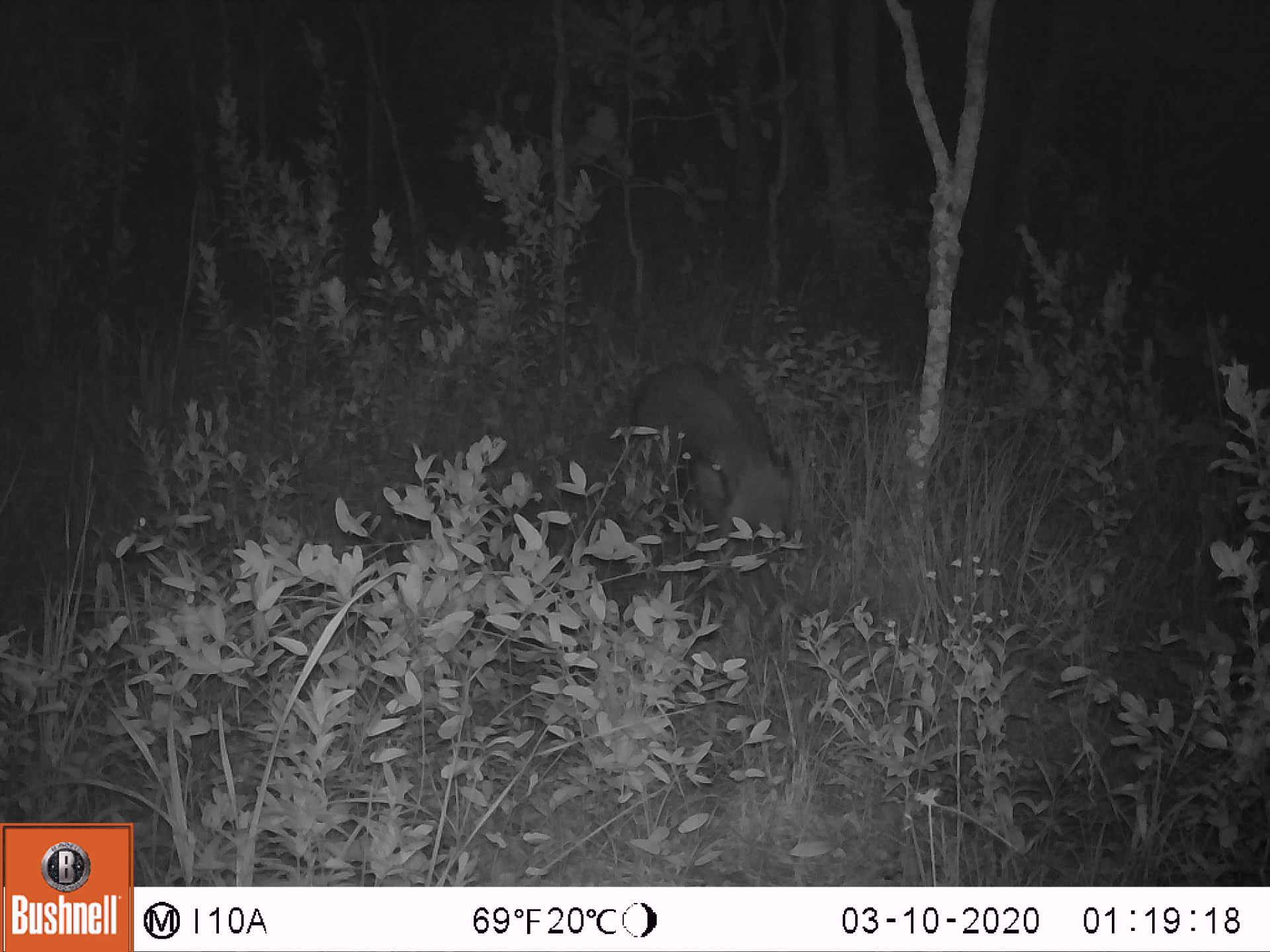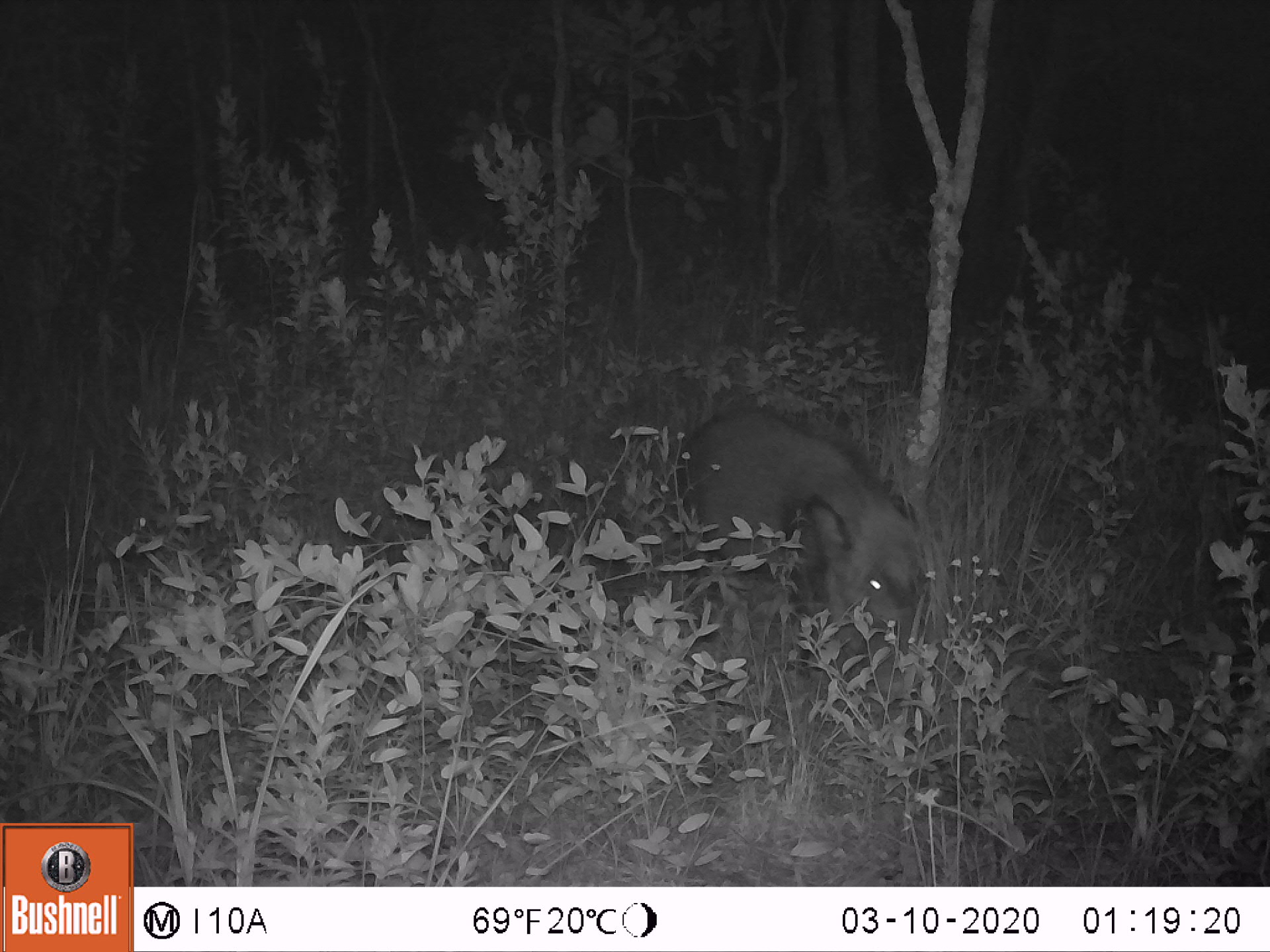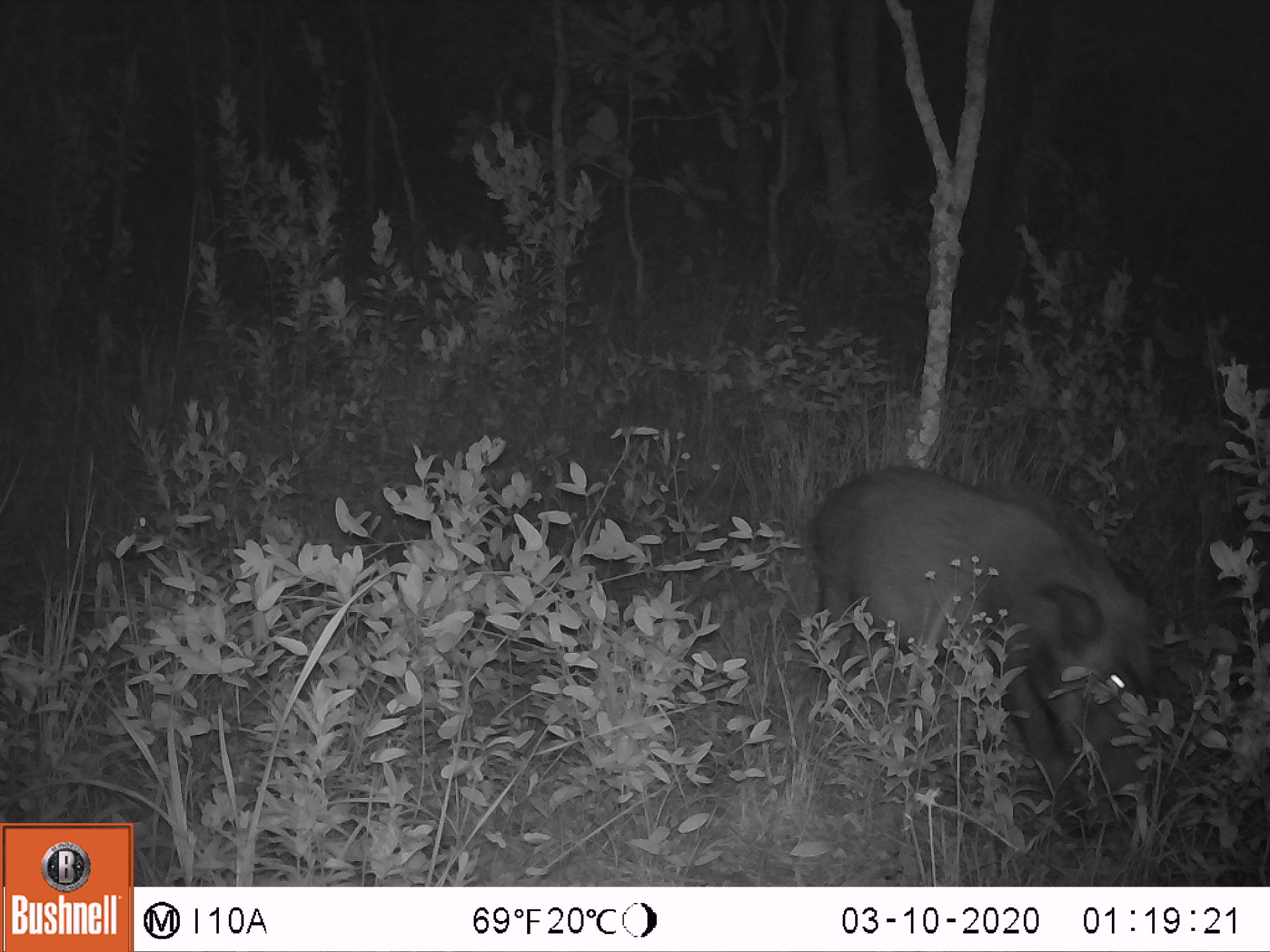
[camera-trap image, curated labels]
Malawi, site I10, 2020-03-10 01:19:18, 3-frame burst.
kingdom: Animalia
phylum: Chordata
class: Mammalia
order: Artiodactyla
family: Suidae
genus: Potamochoerus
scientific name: Potamochoerus larvatus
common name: bushpig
Bushpig (Potamochoerus larvatus), count 1.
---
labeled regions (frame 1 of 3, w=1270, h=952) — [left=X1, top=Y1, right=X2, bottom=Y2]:
bushpig: [left=609, top=355, right=809, bottom=579]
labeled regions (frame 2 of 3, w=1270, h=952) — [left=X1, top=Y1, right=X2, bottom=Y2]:
bushpig: [left=655, top=400, right=938, bottom=700]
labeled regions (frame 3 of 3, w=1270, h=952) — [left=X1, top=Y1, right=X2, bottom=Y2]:
bushpig: [left=797, top=459, right=1181, bottom=839]